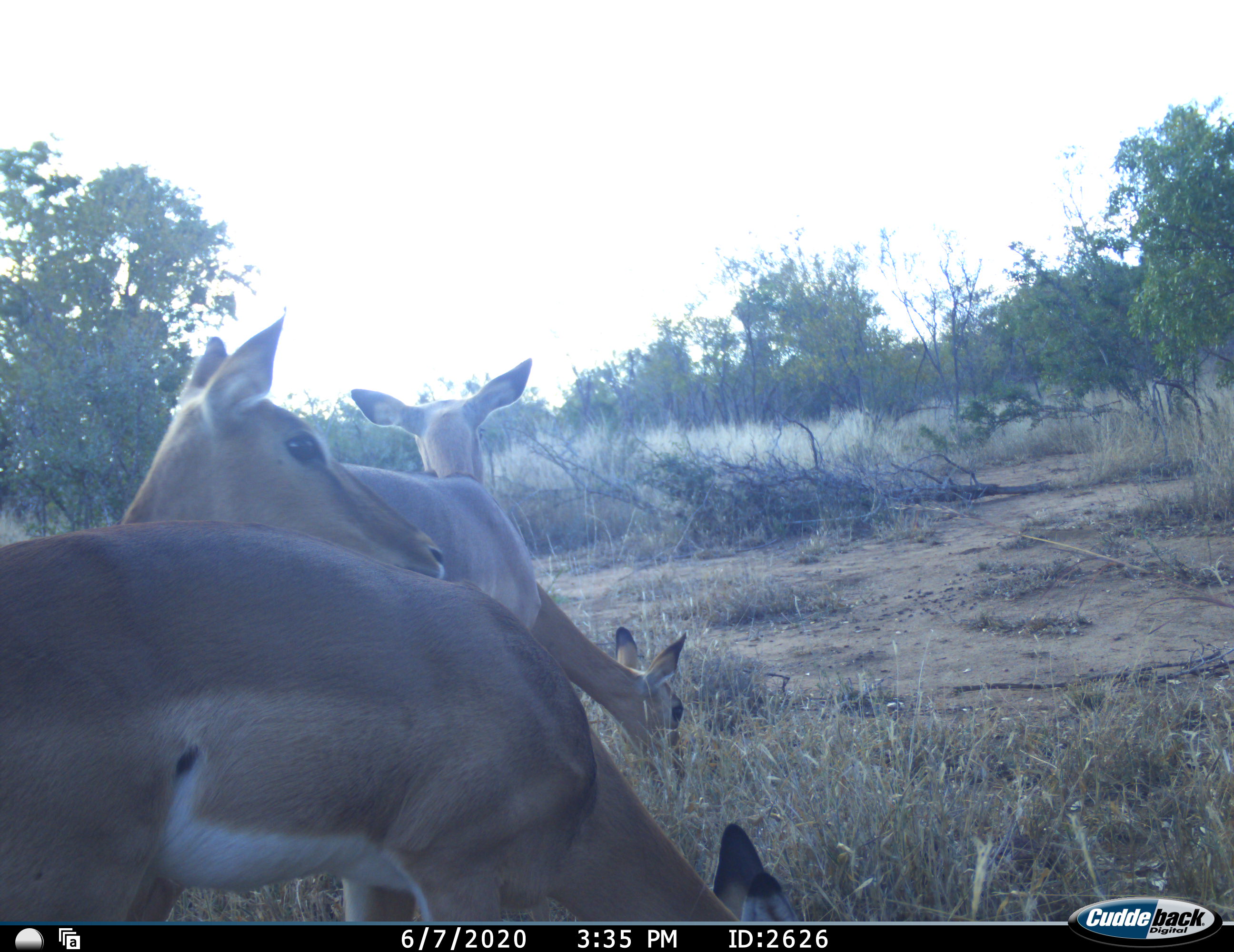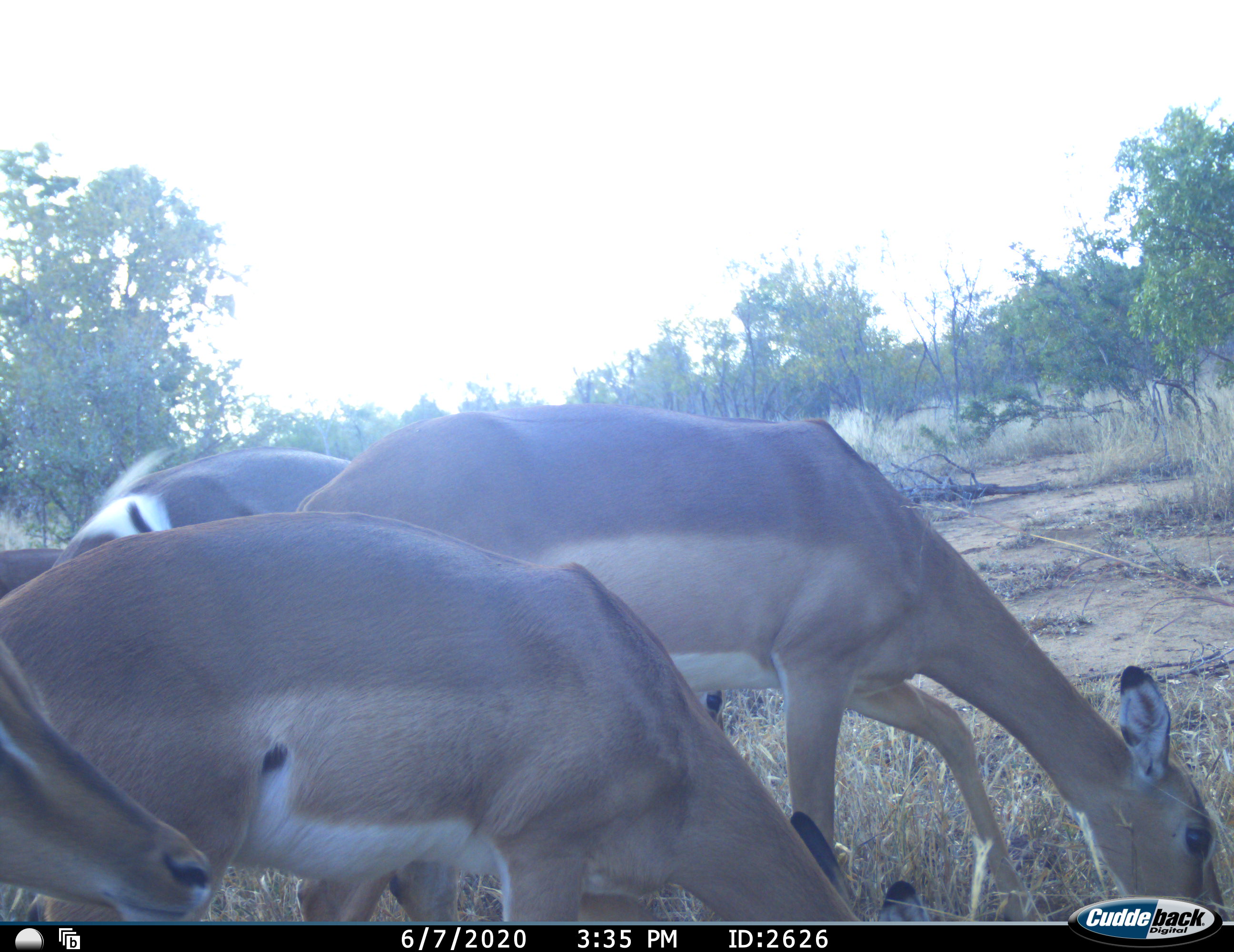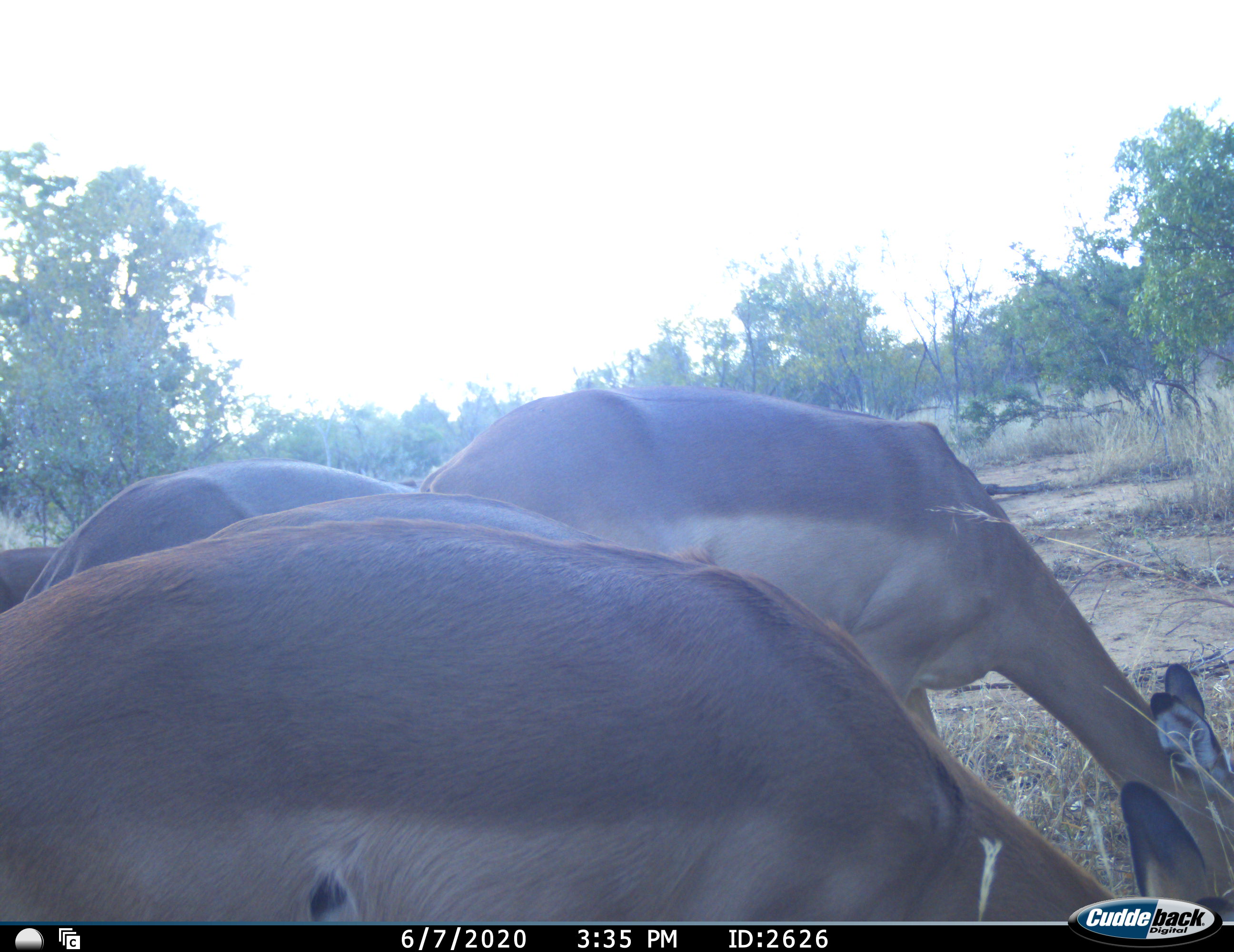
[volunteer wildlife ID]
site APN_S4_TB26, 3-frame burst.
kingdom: Animalia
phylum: Chordata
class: Mammalia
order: Artiodactyla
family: Bovidae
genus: Aepyceros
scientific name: Aepyceros melampus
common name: impala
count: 4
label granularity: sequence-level